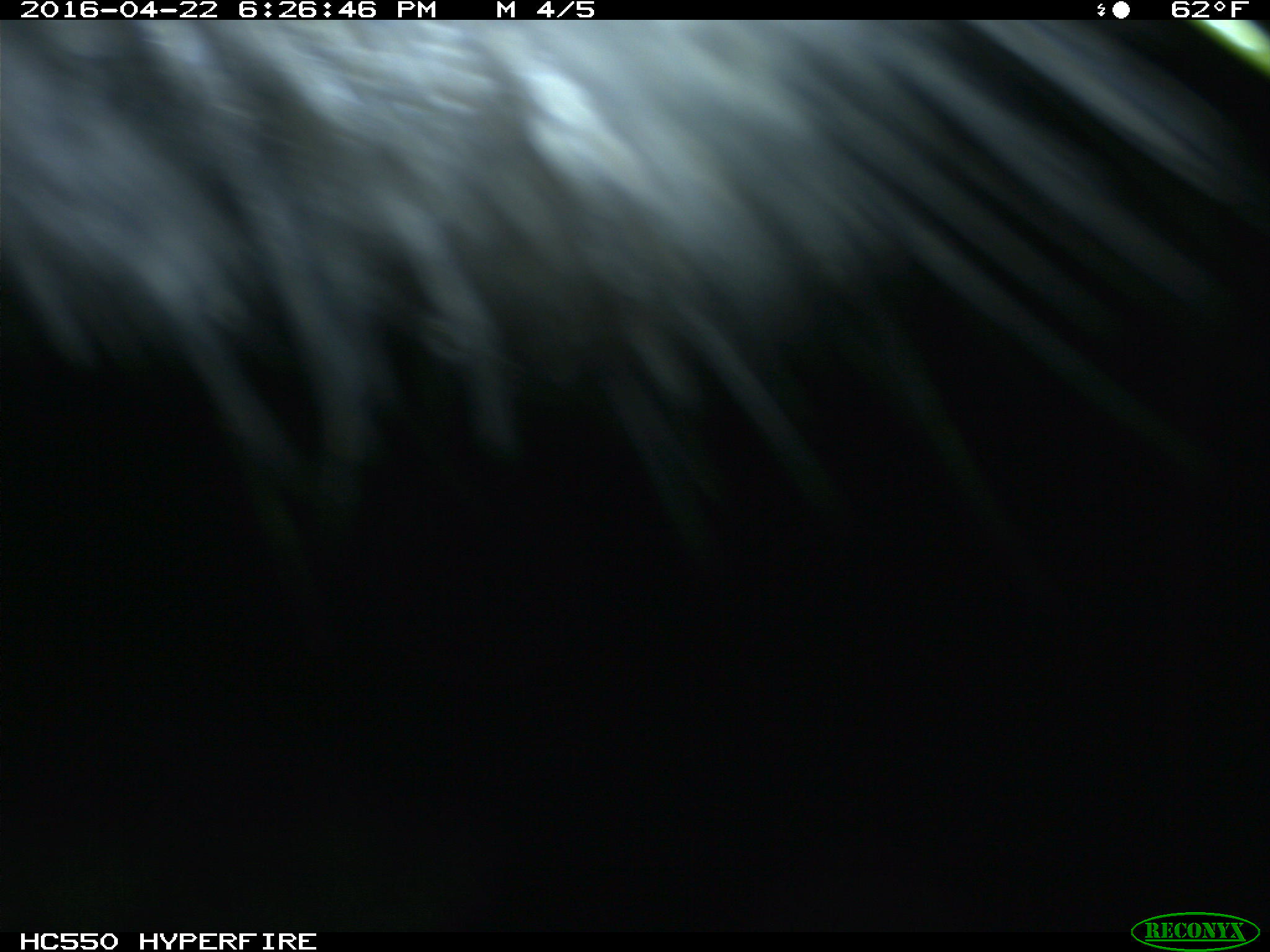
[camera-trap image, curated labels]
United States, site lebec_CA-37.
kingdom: Animalia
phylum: Chordata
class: Mammalia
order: Artiodactyla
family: Bovidae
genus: Bos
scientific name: Bos taurus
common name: domestic cow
Bos taurus (domestic cow).